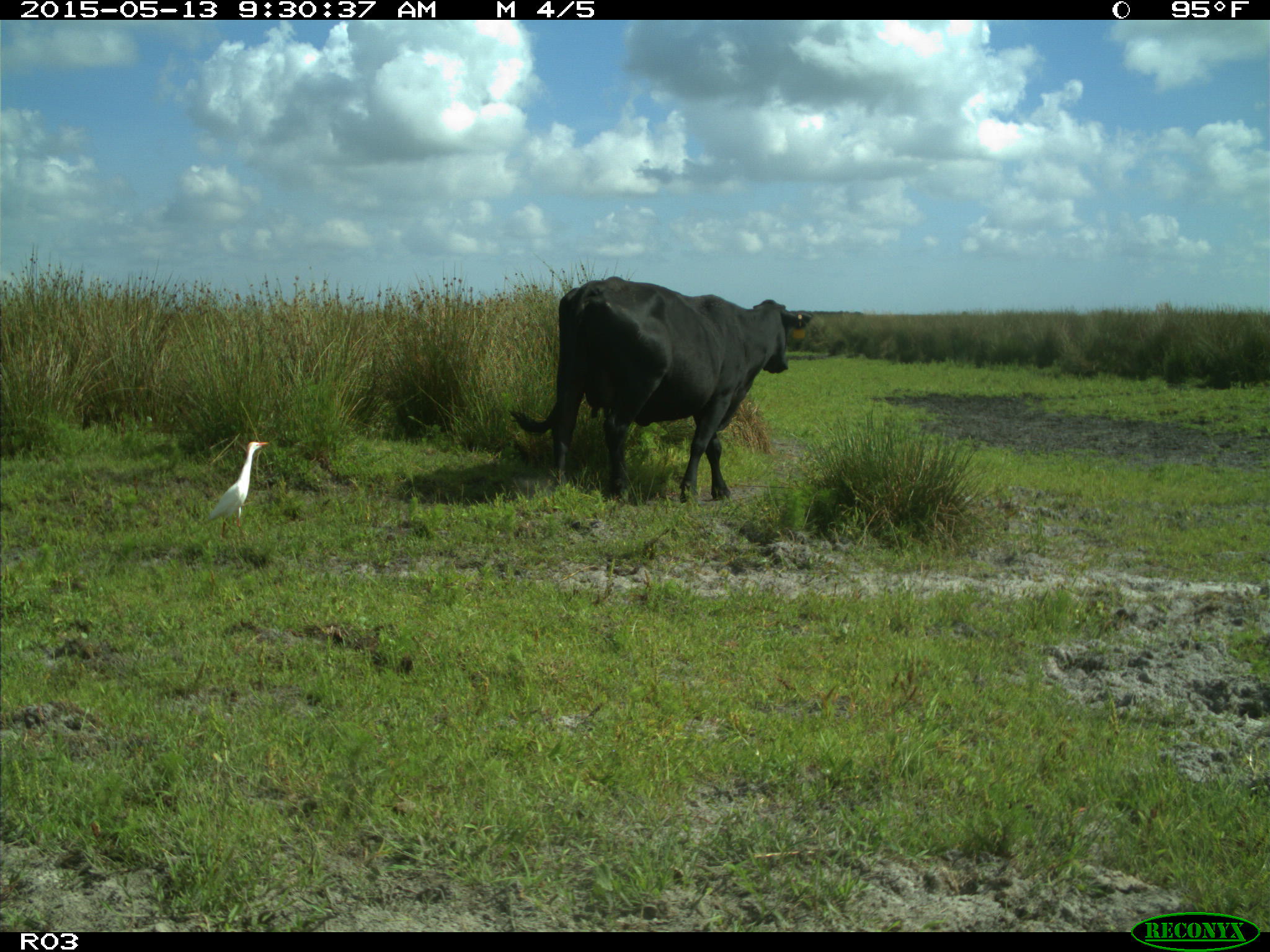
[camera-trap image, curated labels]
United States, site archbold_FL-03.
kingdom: Animalia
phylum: Chordata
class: Mammalia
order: Artiodactyla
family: Bovidae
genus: Bos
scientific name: Bos taurus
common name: domestic cow